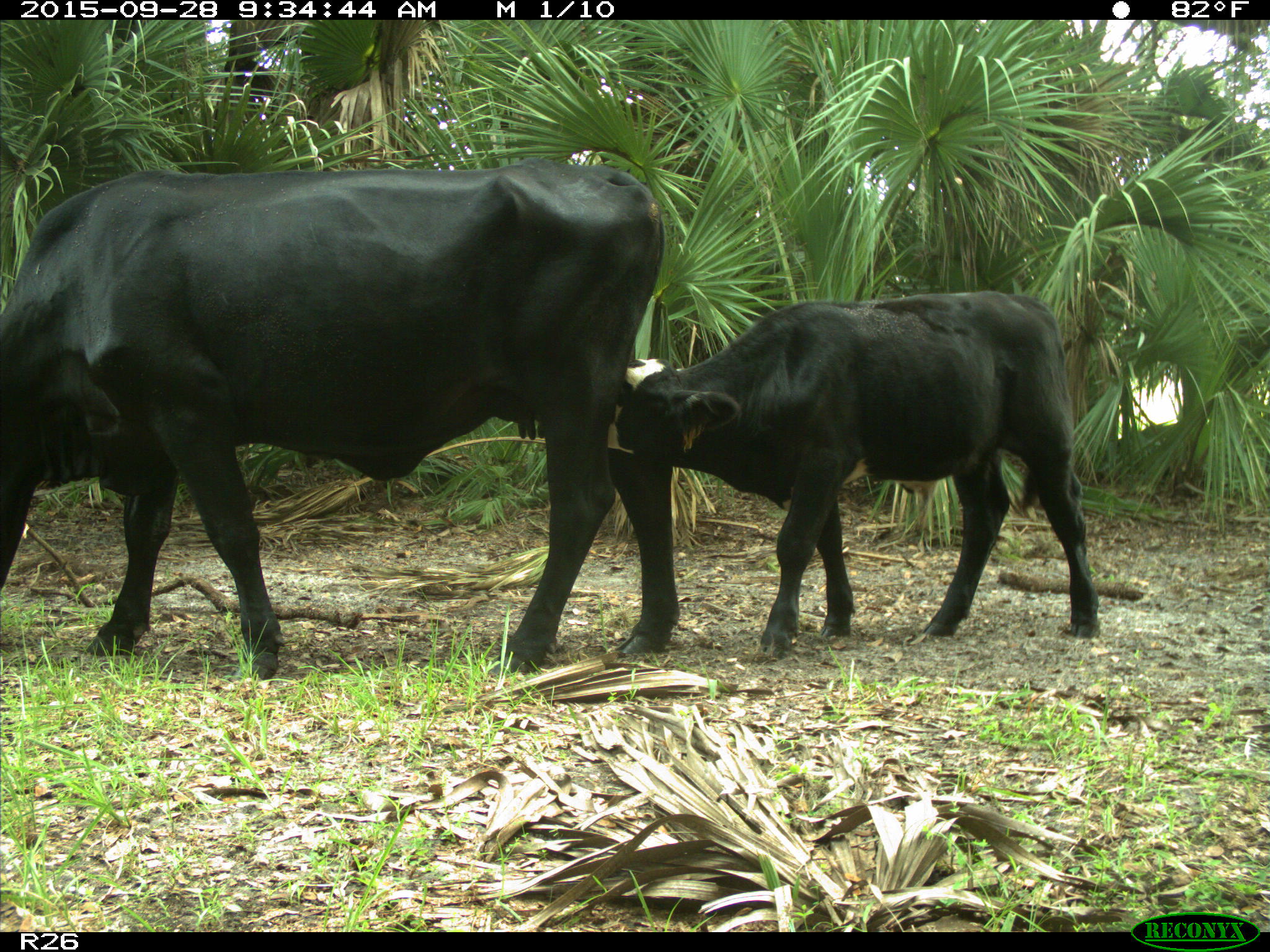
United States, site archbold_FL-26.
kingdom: Animalia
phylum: Chordata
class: Mammalia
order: Artiodactyla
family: Bovidae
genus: Bos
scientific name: Bos taurus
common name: domestic cow